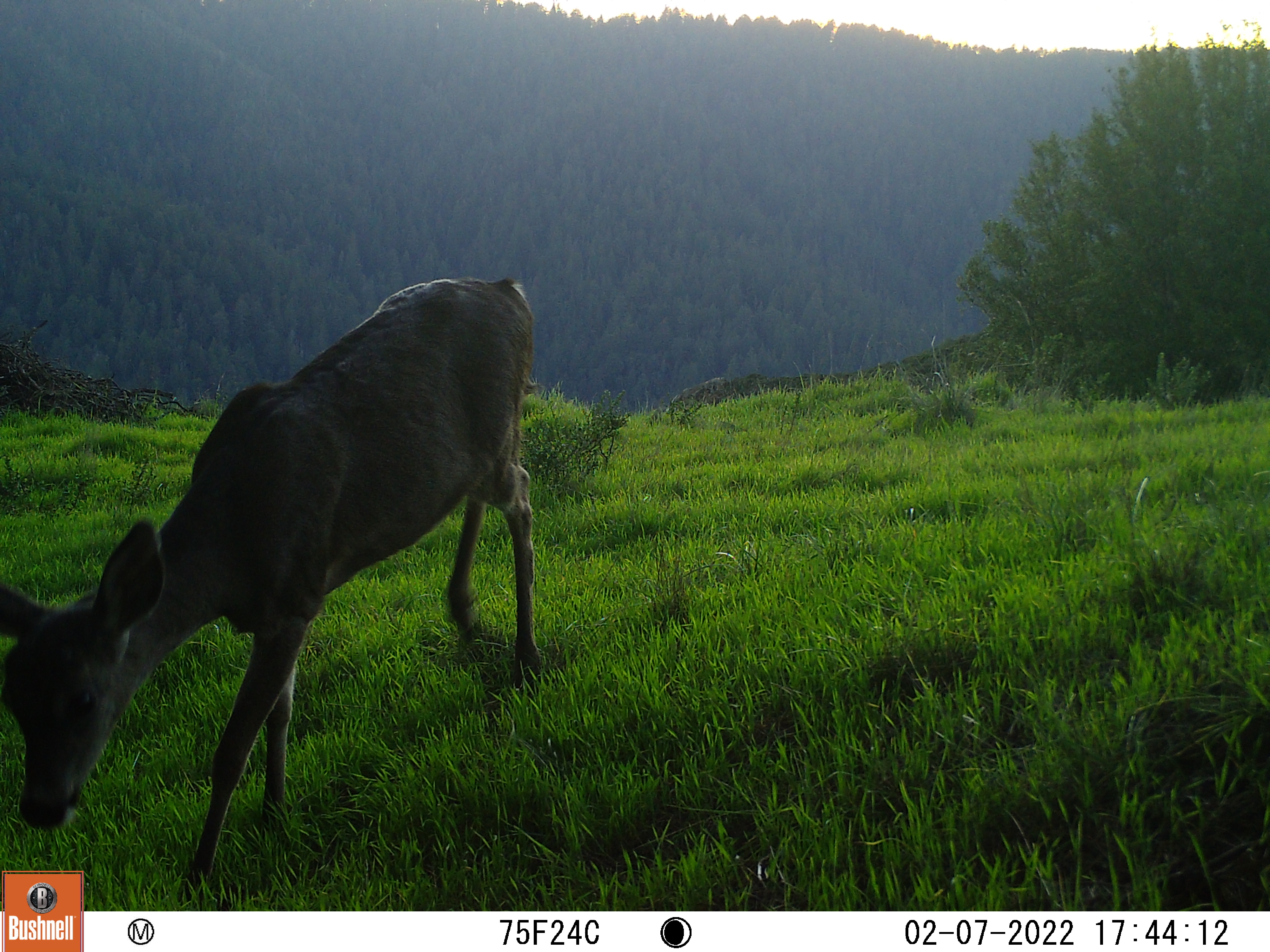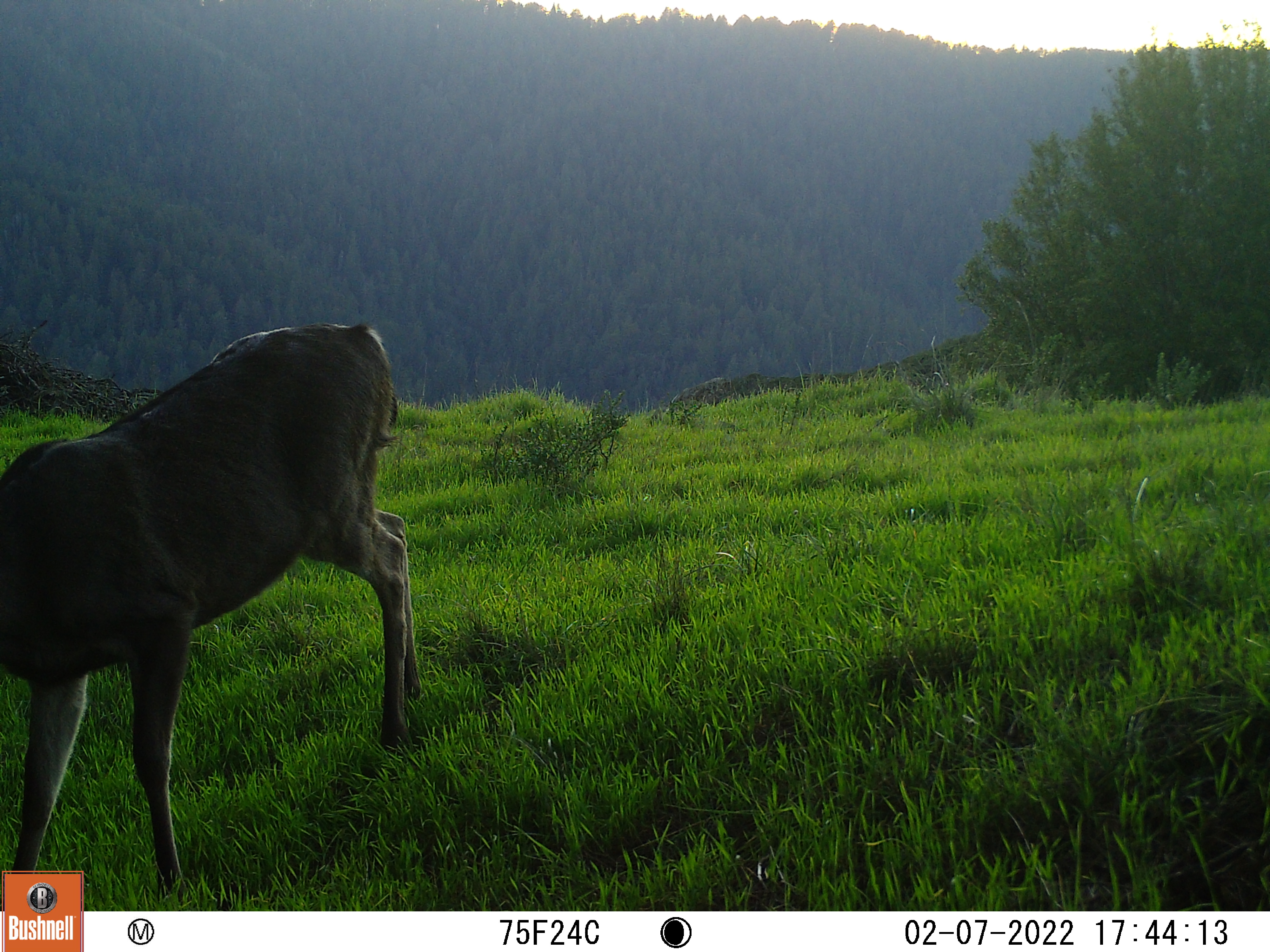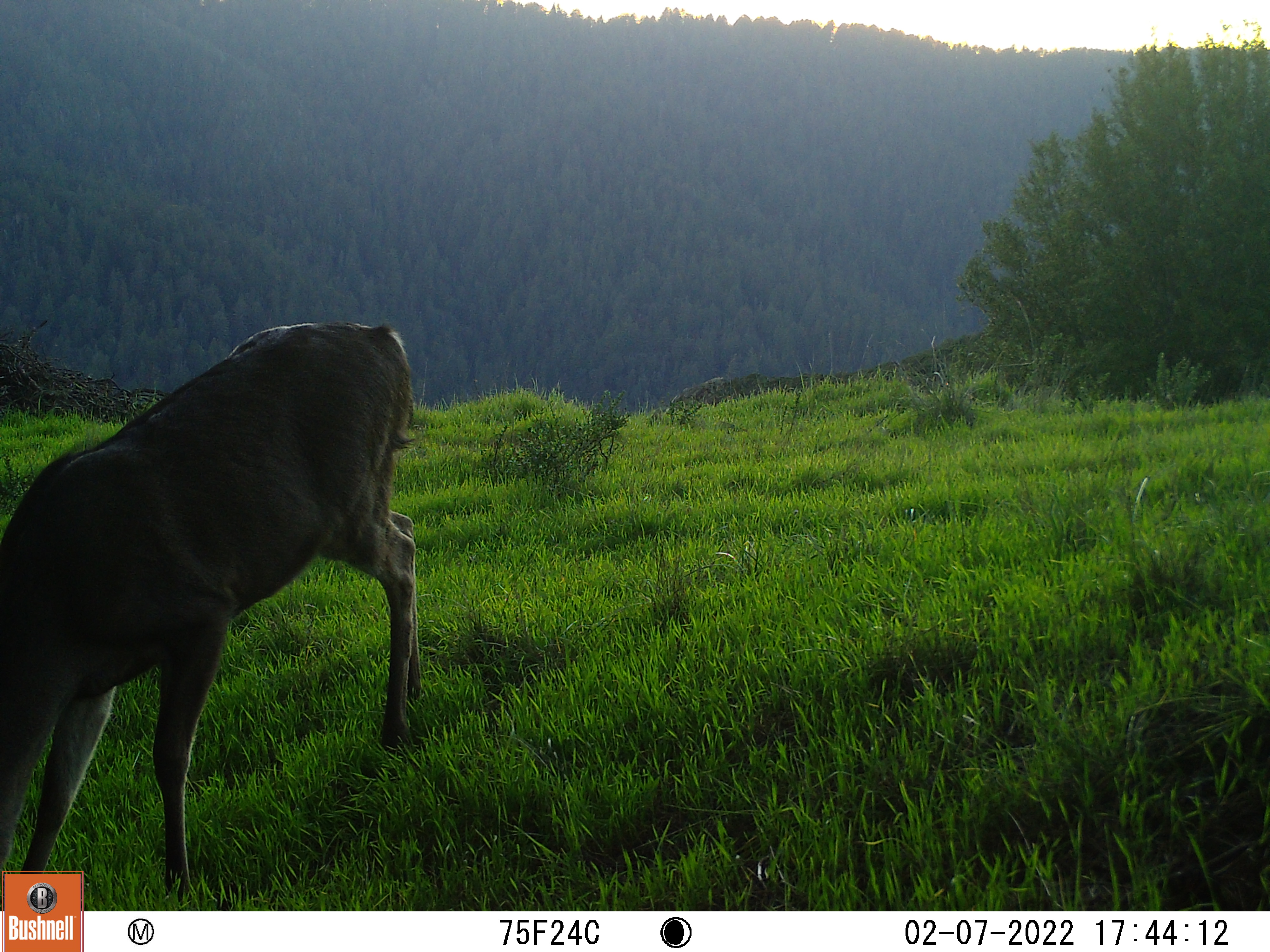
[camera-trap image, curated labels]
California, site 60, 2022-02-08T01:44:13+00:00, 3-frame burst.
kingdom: Animalia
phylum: Chordata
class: Mammalia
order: Artiodactyla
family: Cervidae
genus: Odocoileus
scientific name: Odocoileus hemionus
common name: mule deer